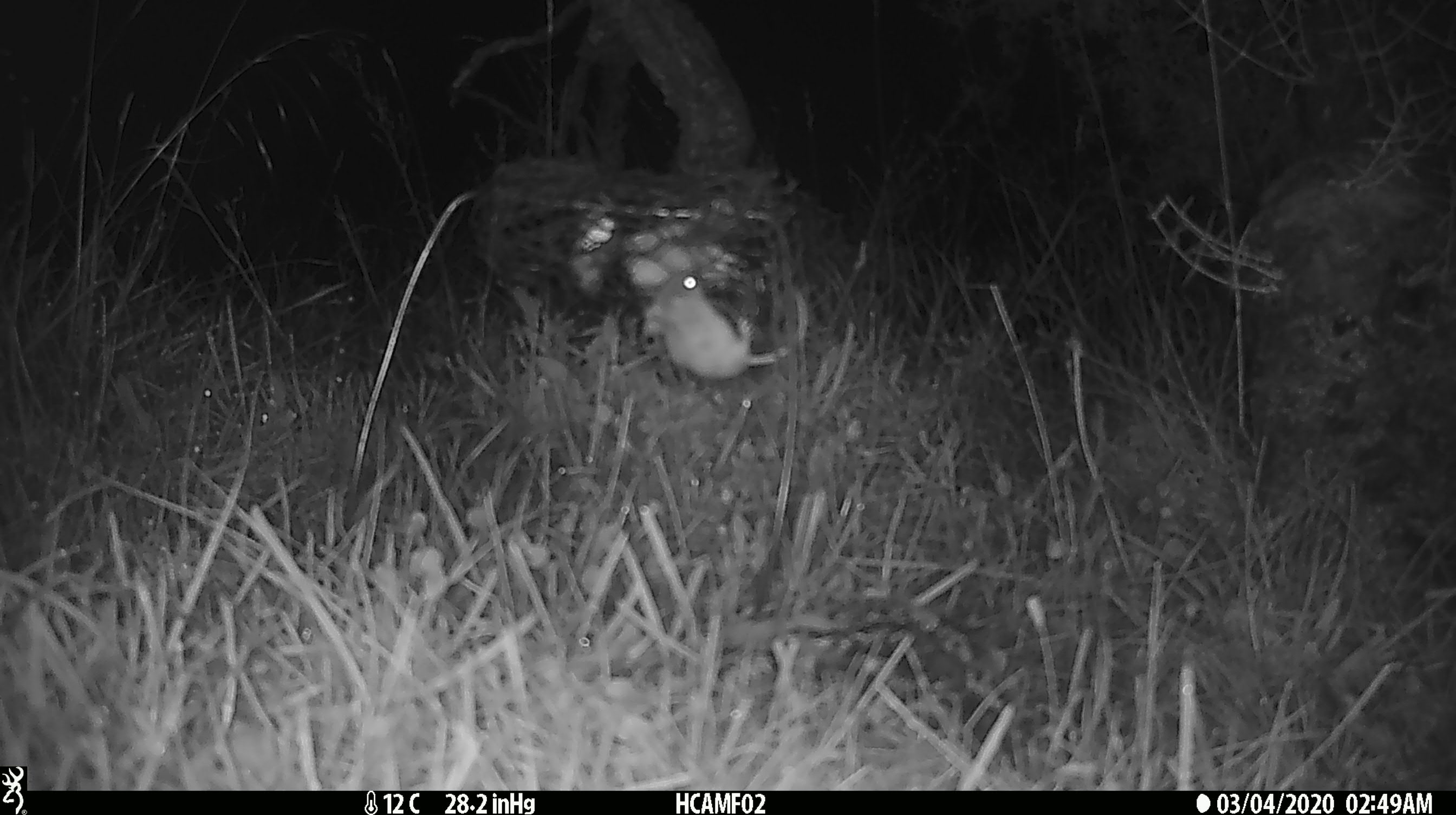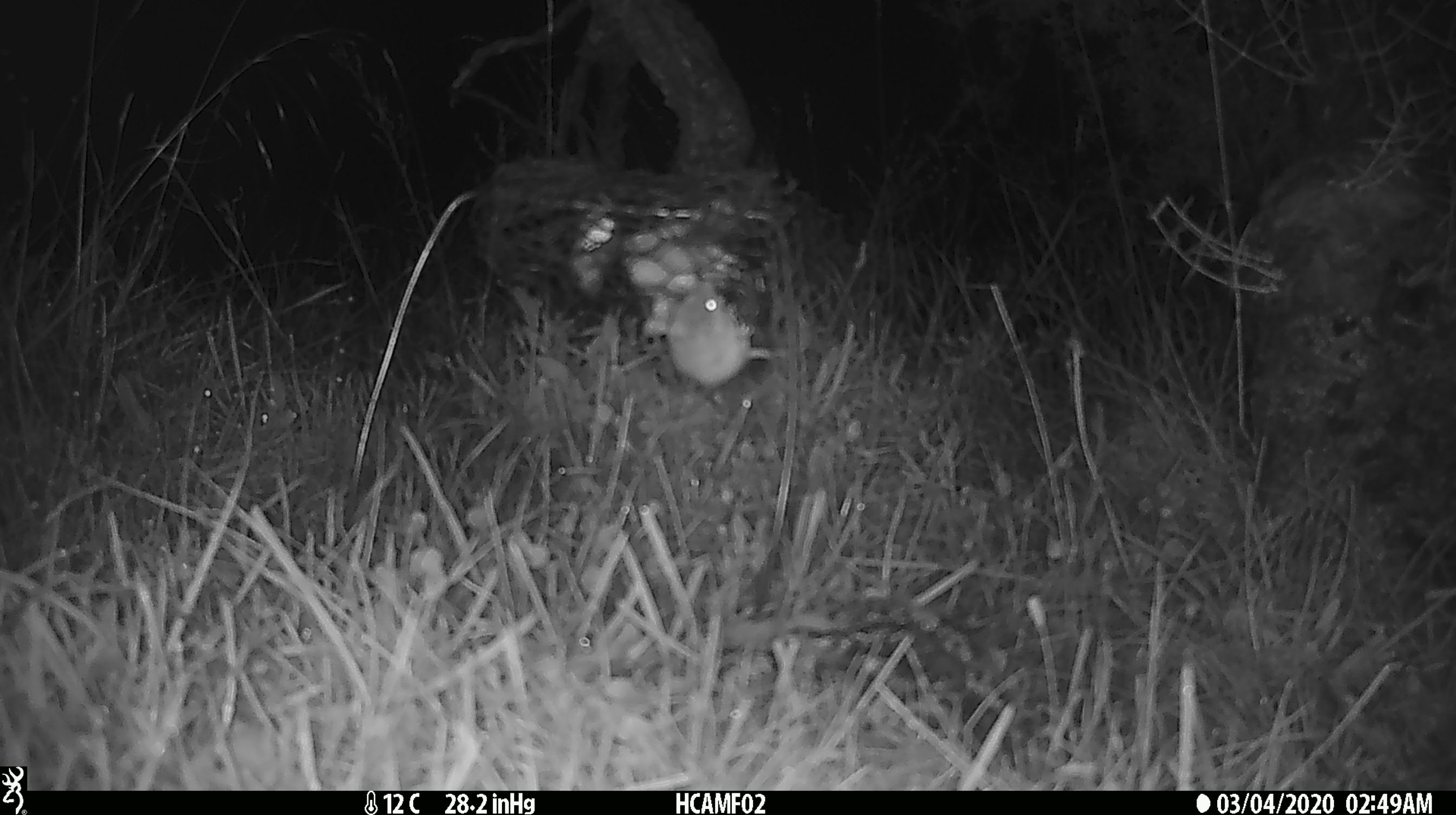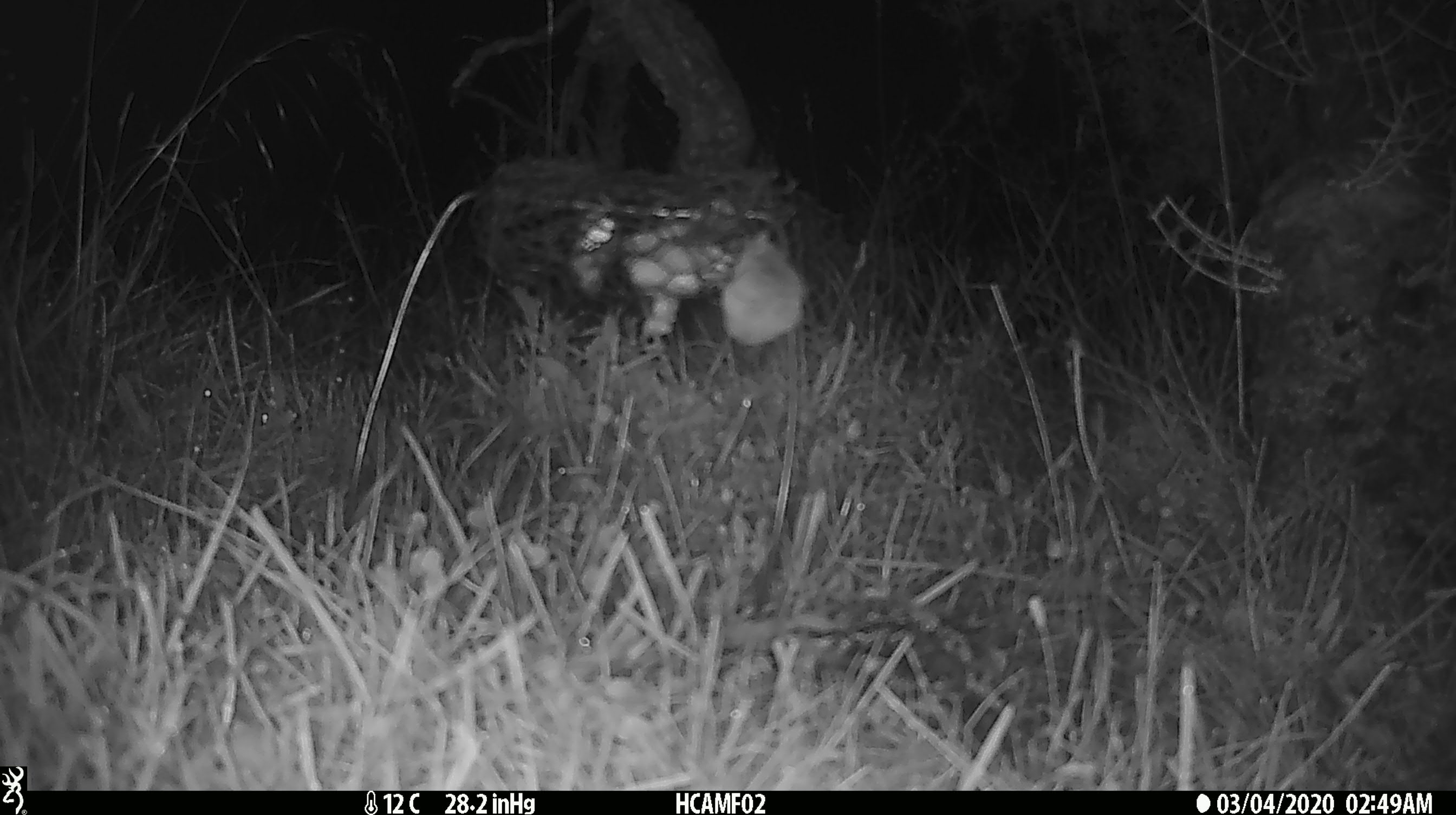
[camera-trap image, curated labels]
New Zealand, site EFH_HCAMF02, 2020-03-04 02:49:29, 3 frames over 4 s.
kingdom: Animalia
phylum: Chordata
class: Mammalia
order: Rodentia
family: Muridae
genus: Mus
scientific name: Mus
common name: mouse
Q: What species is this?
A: Mouse (Mus).